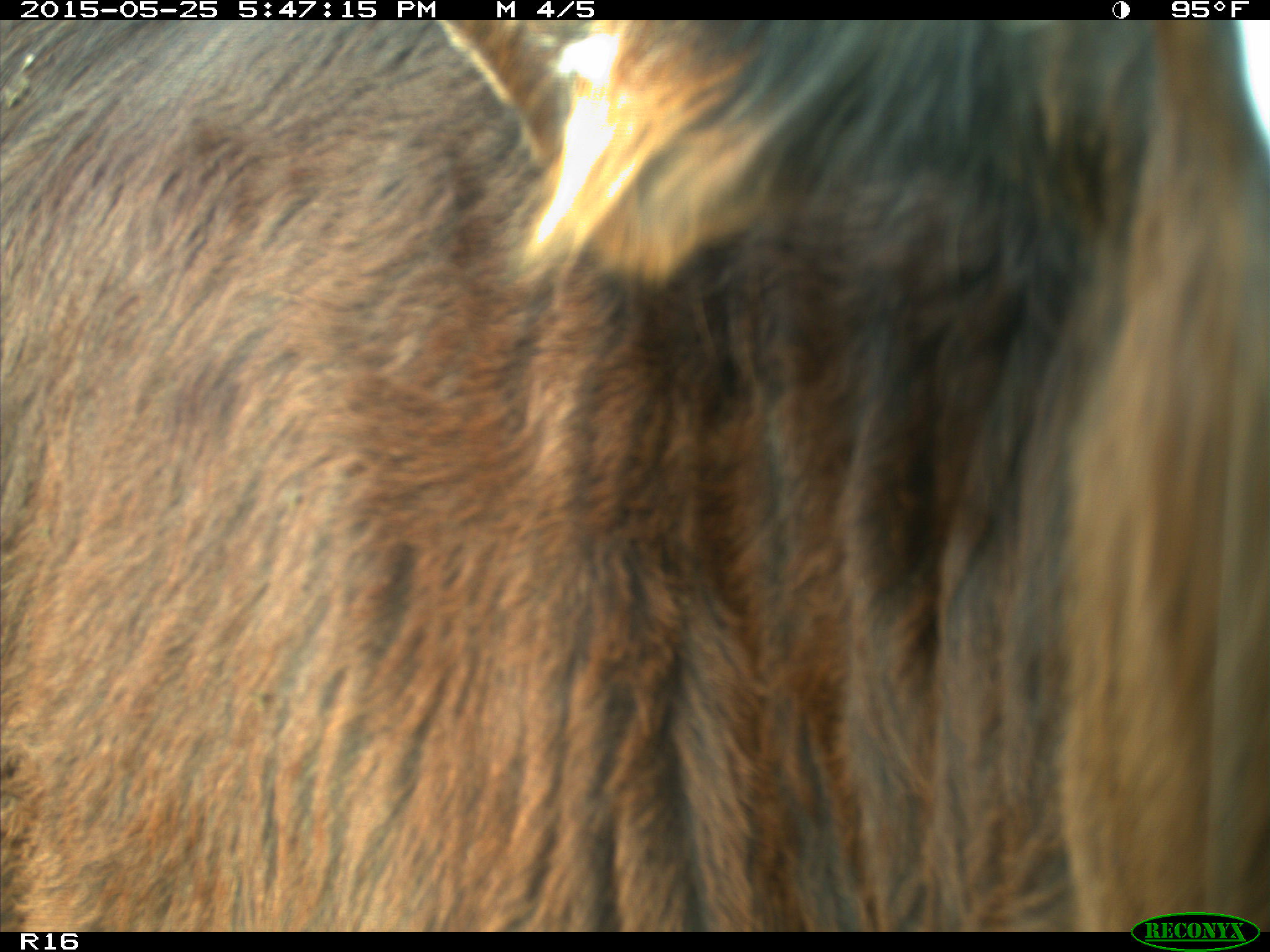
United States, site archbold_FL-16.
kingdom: Animalia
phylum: Chordata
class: Mammalia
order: Artiodactyla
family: Bovidae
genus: Bos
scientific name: Bos taurus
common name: domestic cow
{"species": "Bos taurus (domestic cow)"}